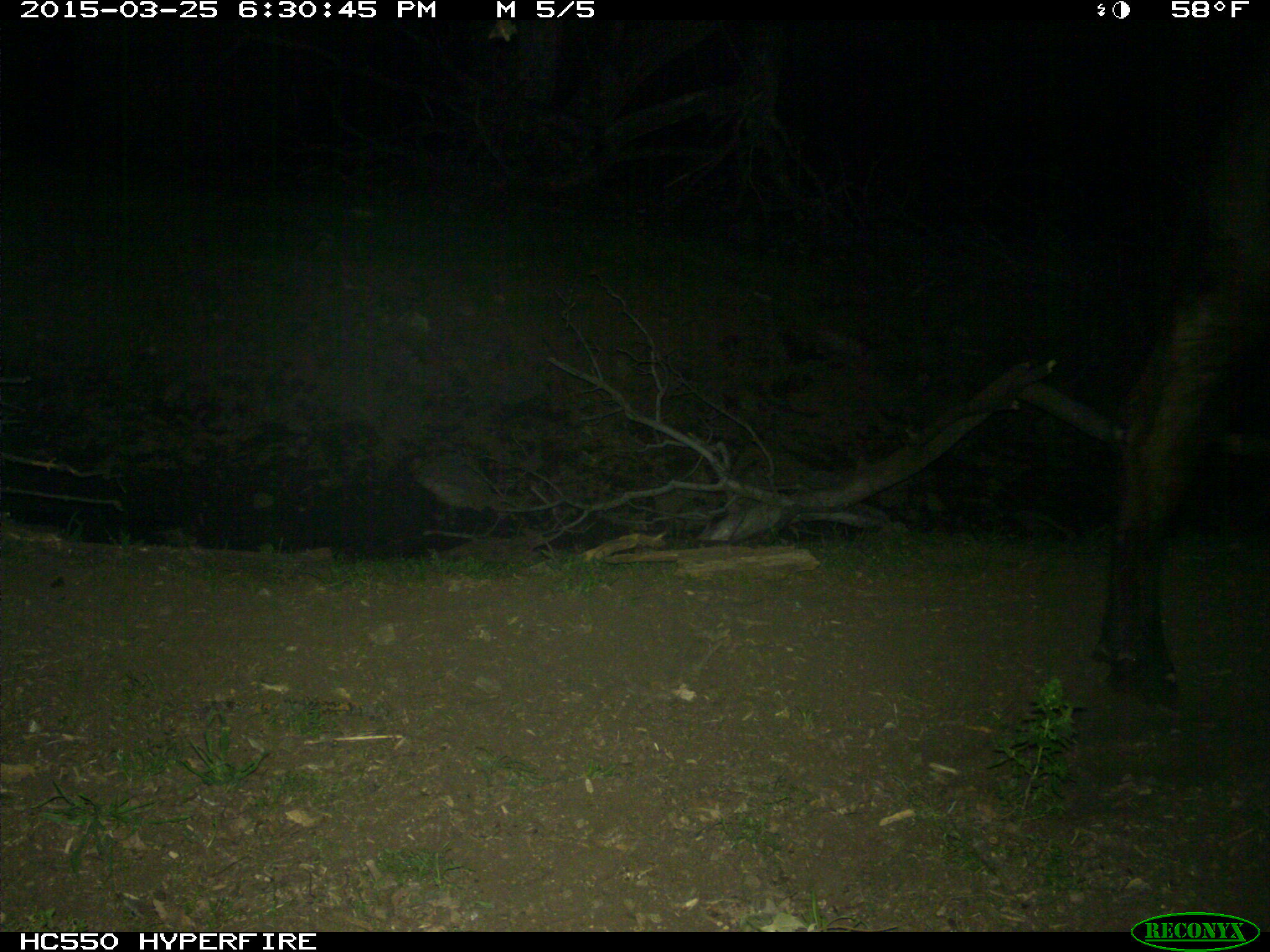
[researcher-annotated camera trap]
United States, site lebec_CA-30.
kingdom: Animalia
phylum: Chordata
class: Mammalia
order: Artiodactyla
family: Bovidae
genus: Bos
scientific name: Bos taurus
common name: domestic cow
Bos taurus (domestic cow).